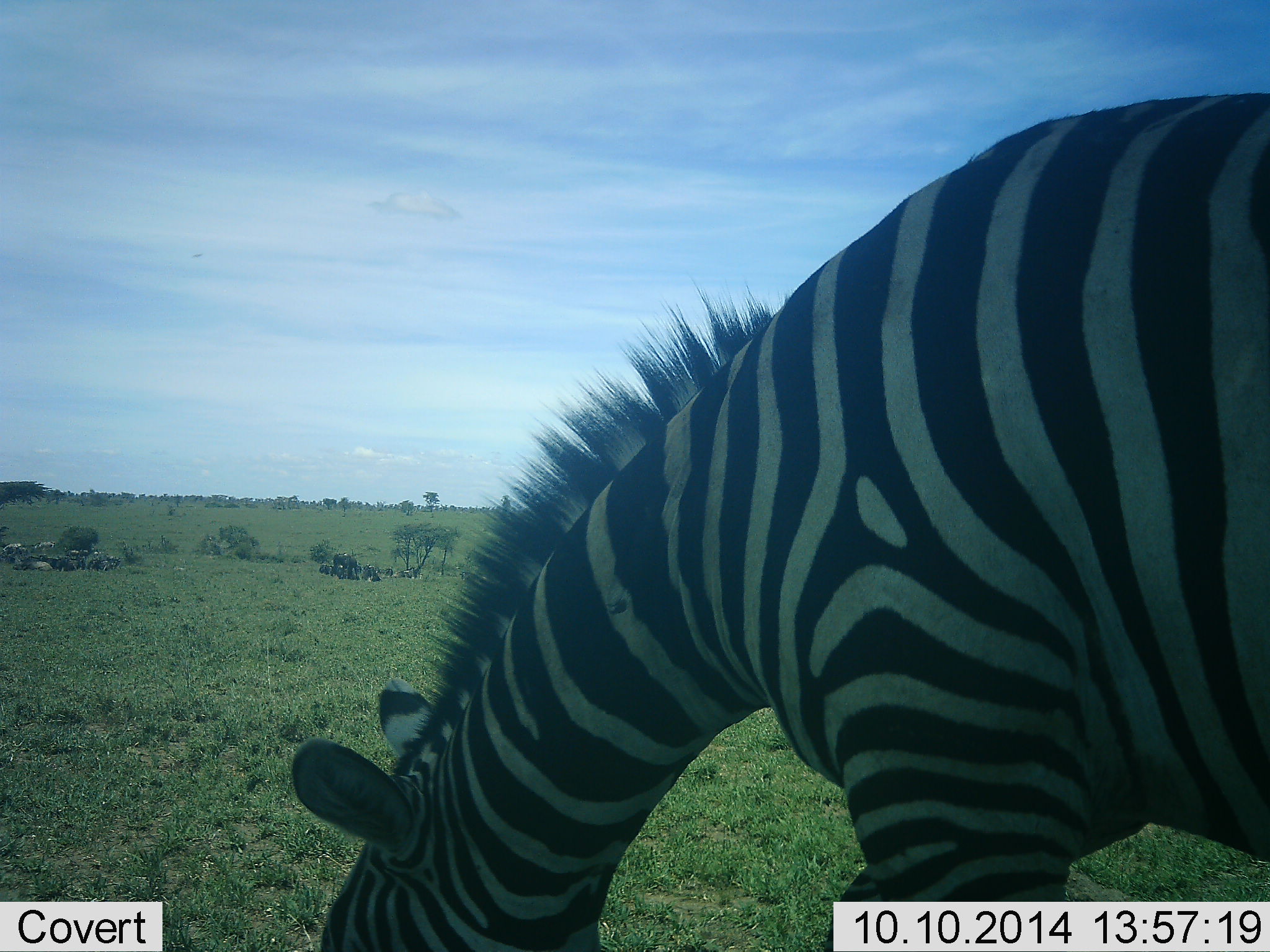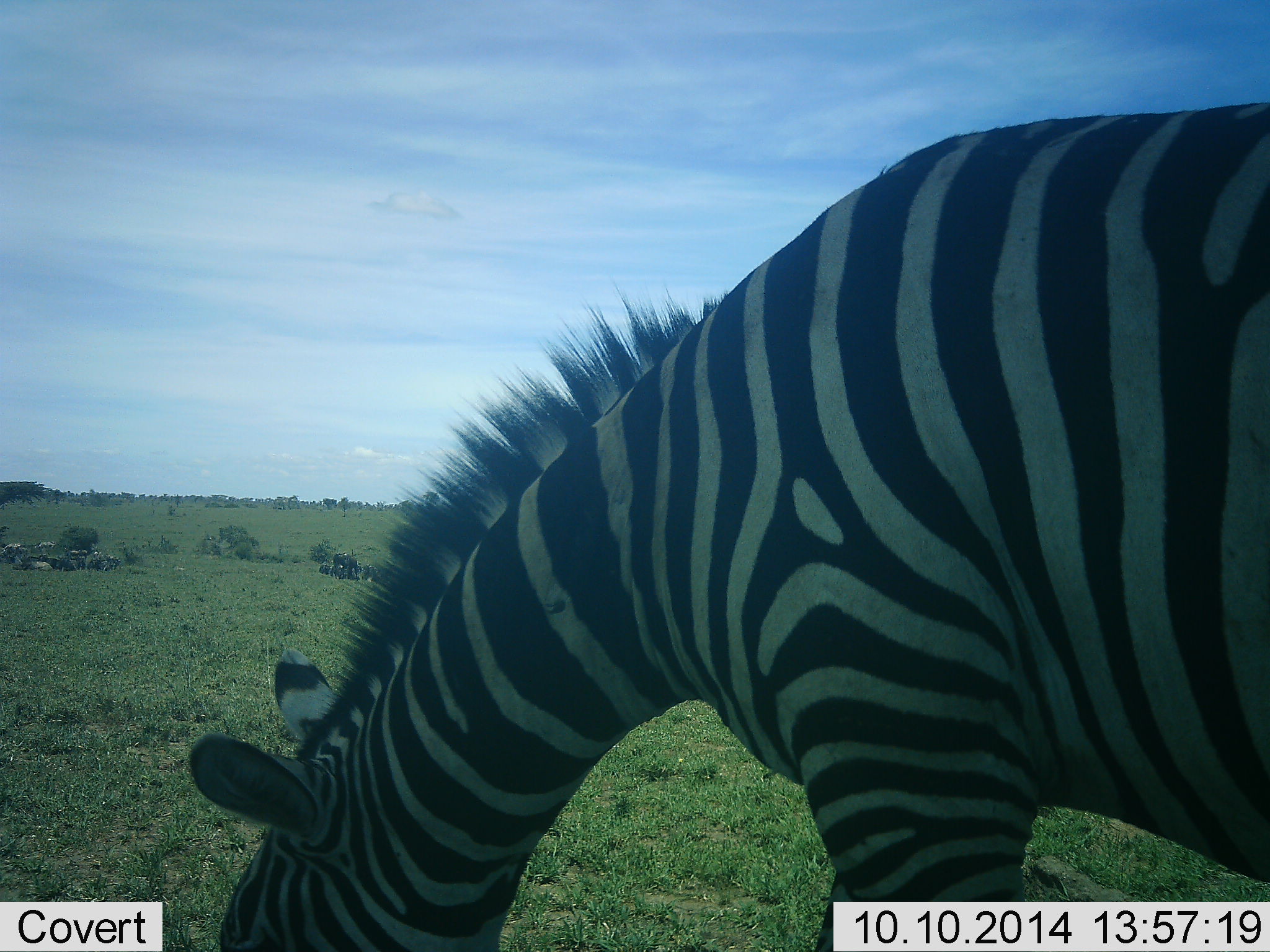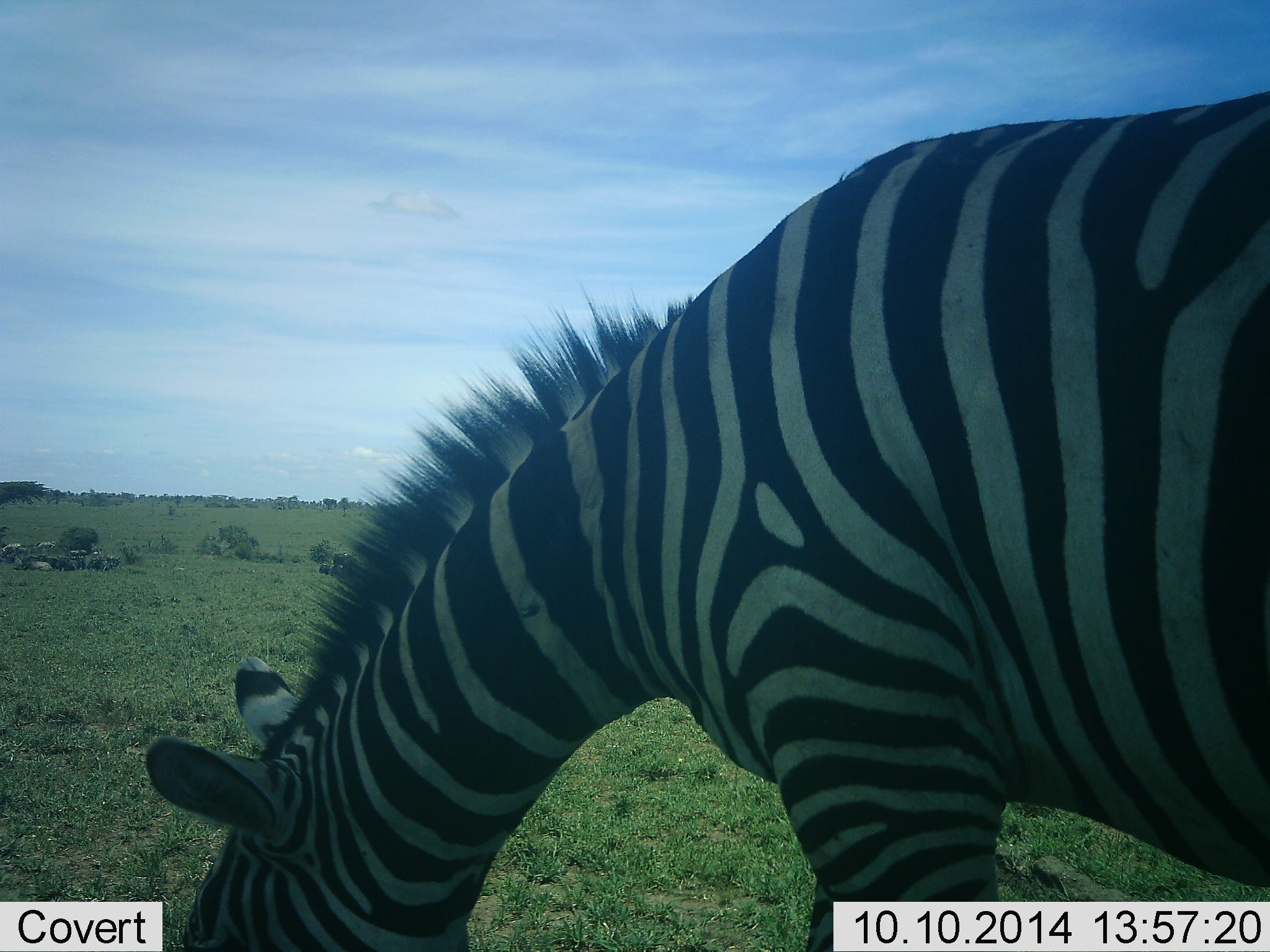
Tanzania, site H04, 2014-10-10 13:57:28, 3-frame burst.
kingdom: Animalia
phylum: Chordata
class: Mammalia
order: Perissodactyla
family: Equidae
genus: Equus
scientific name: Equus quagga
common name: plains zebra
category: zebra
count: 1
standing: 17%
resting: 0%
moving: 0%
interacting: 0%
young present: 0%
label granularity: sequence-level